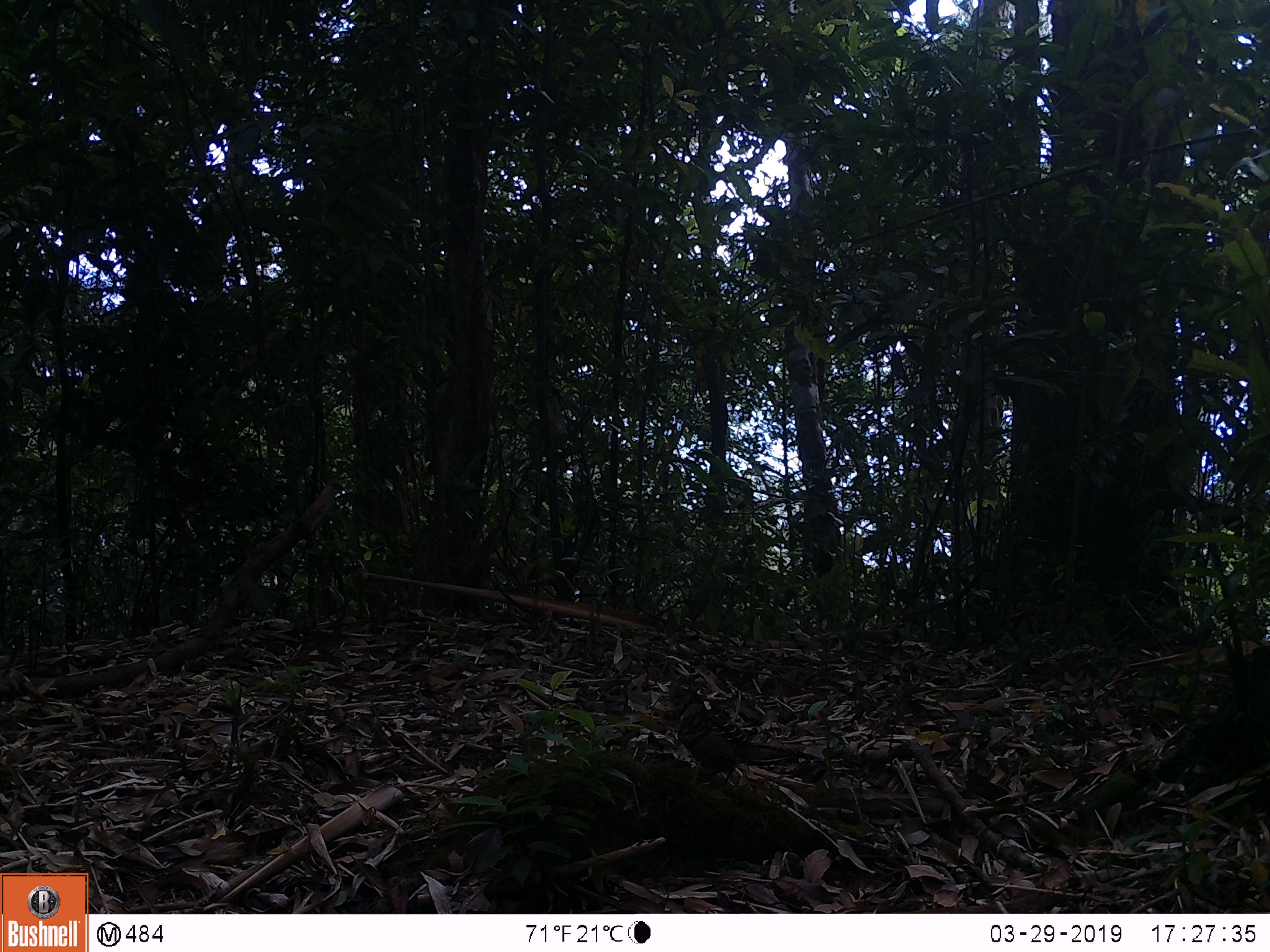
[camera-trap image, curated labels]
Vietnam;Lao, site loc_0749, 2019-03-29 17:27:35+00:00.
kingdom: Animalia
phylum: Chordata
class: Aves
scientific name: Aves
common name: bird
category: unidentified bird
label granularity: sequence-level